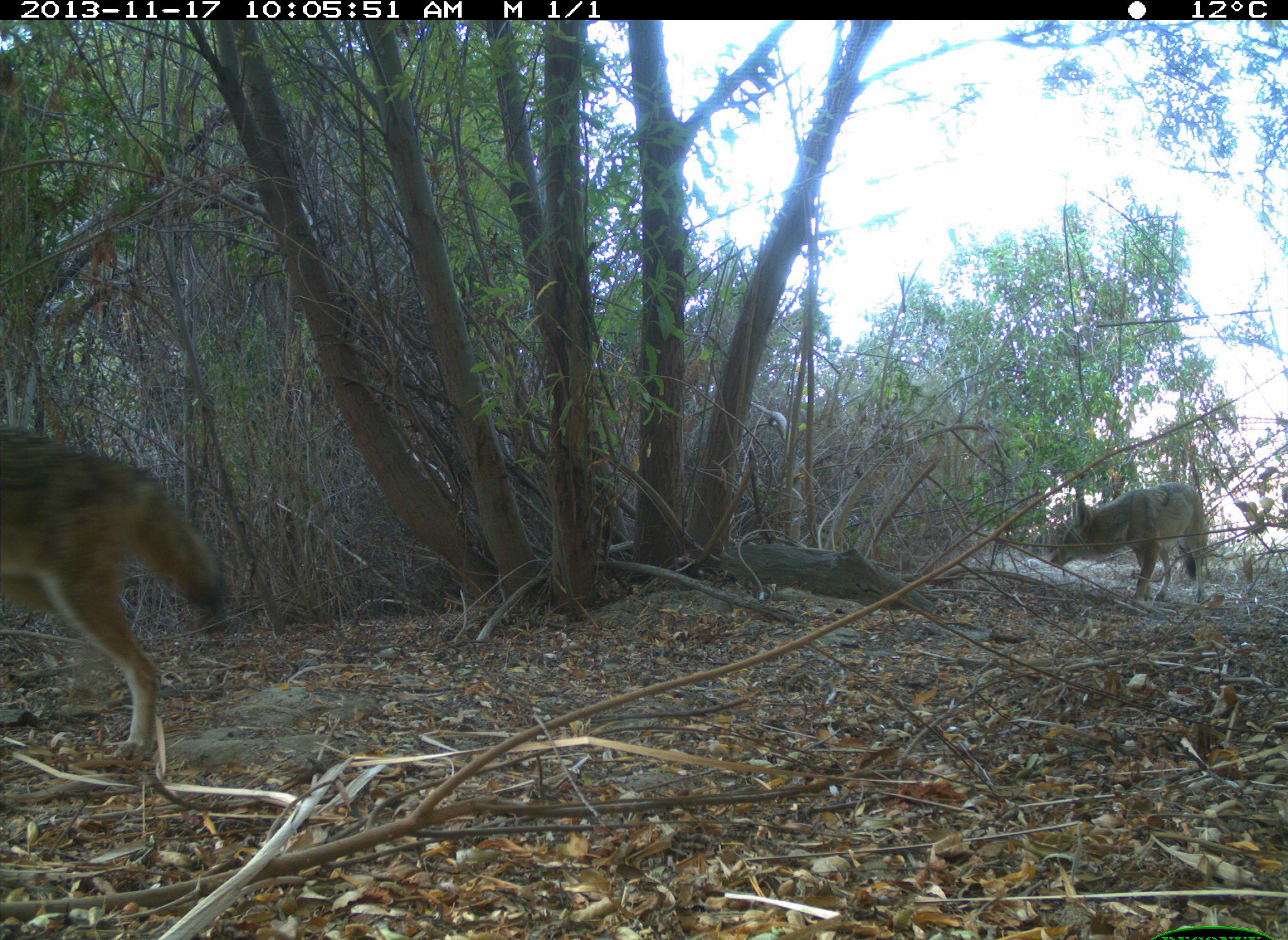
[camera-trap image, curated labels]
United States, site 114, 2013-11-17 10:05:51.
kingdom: Animalia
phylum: Chordata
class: Mammalia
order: Carnivora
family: Canidae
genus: Canis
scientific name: Canis latrans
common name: coyote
Coyote (Canis latrans).